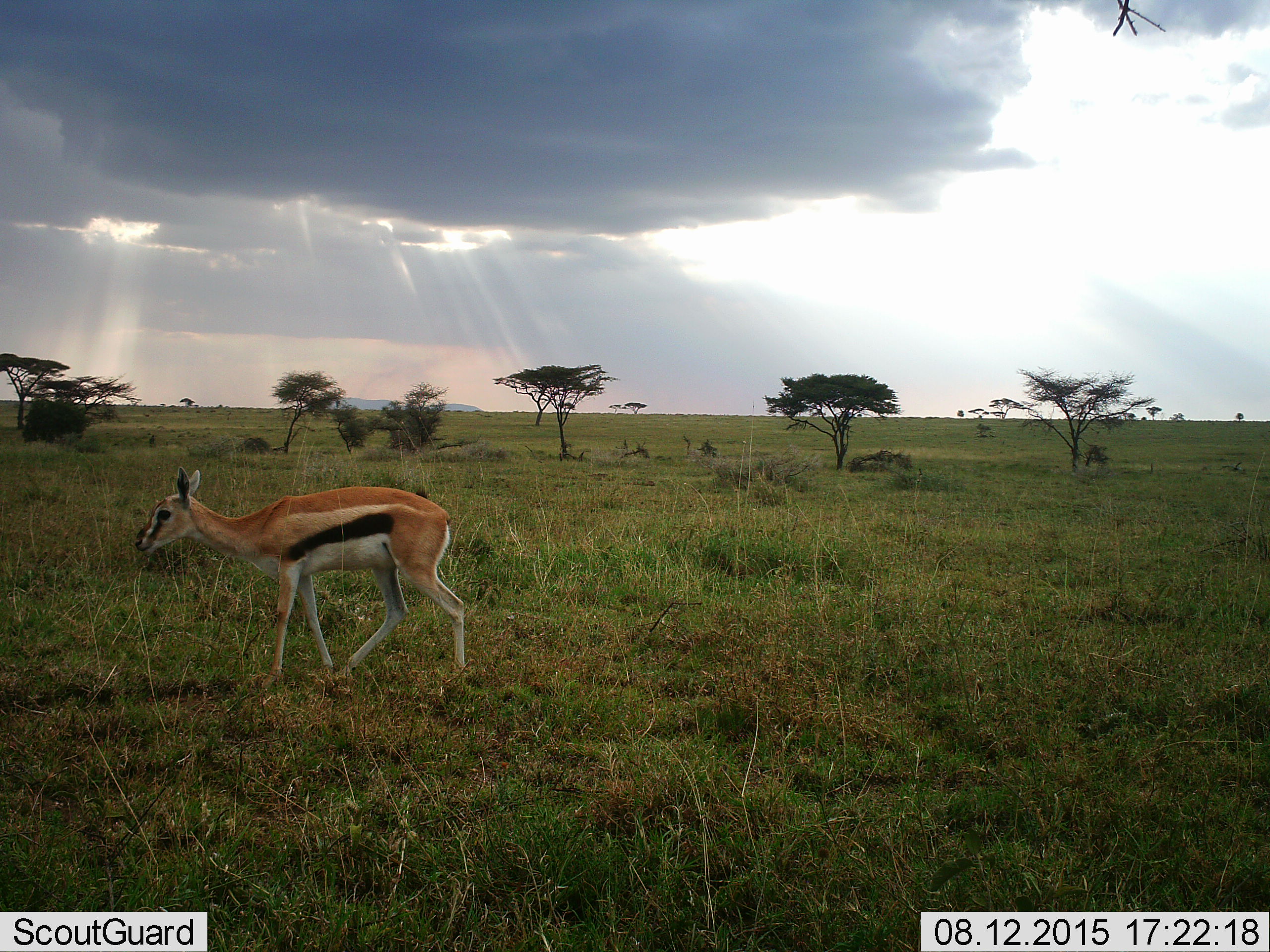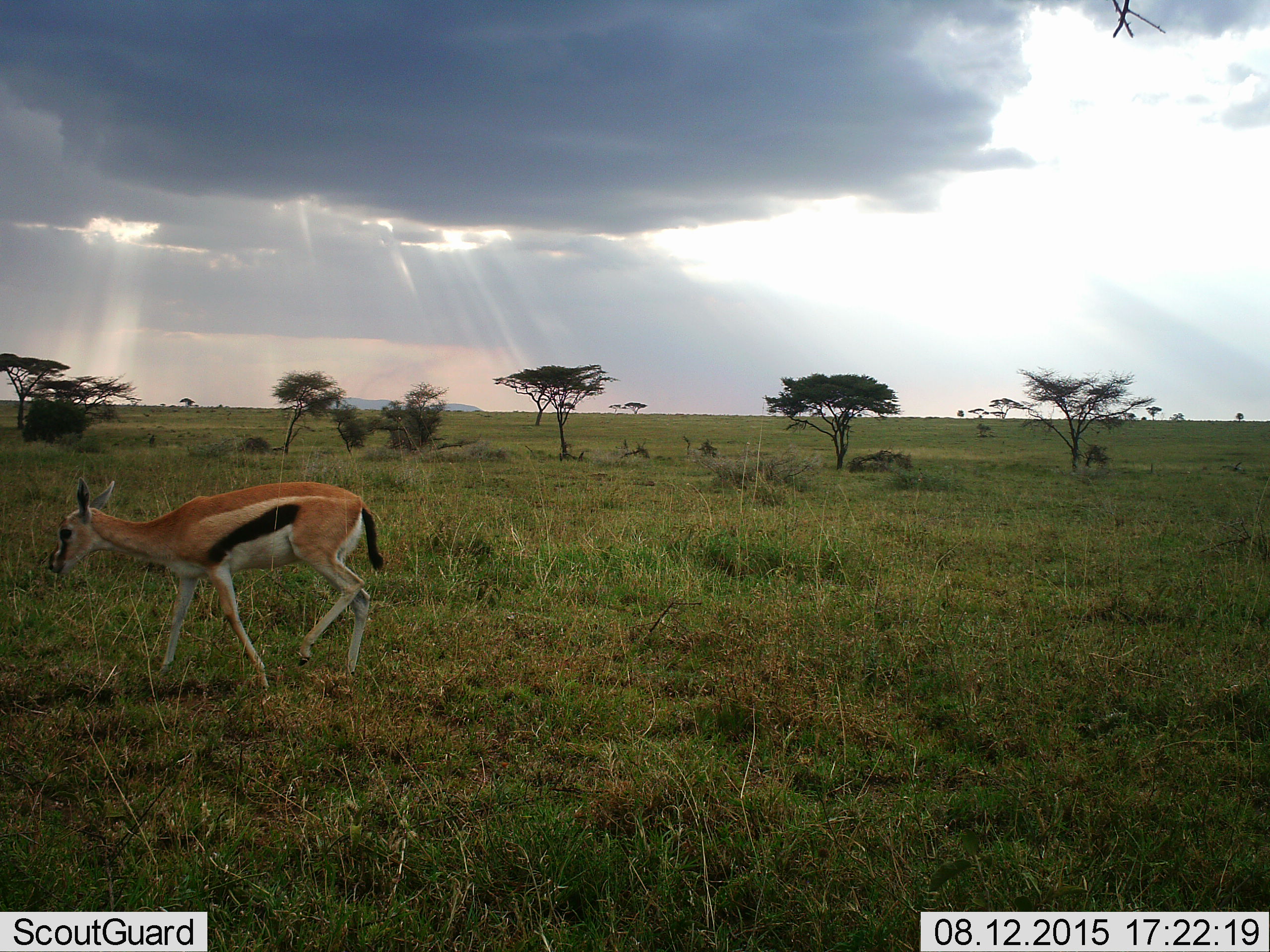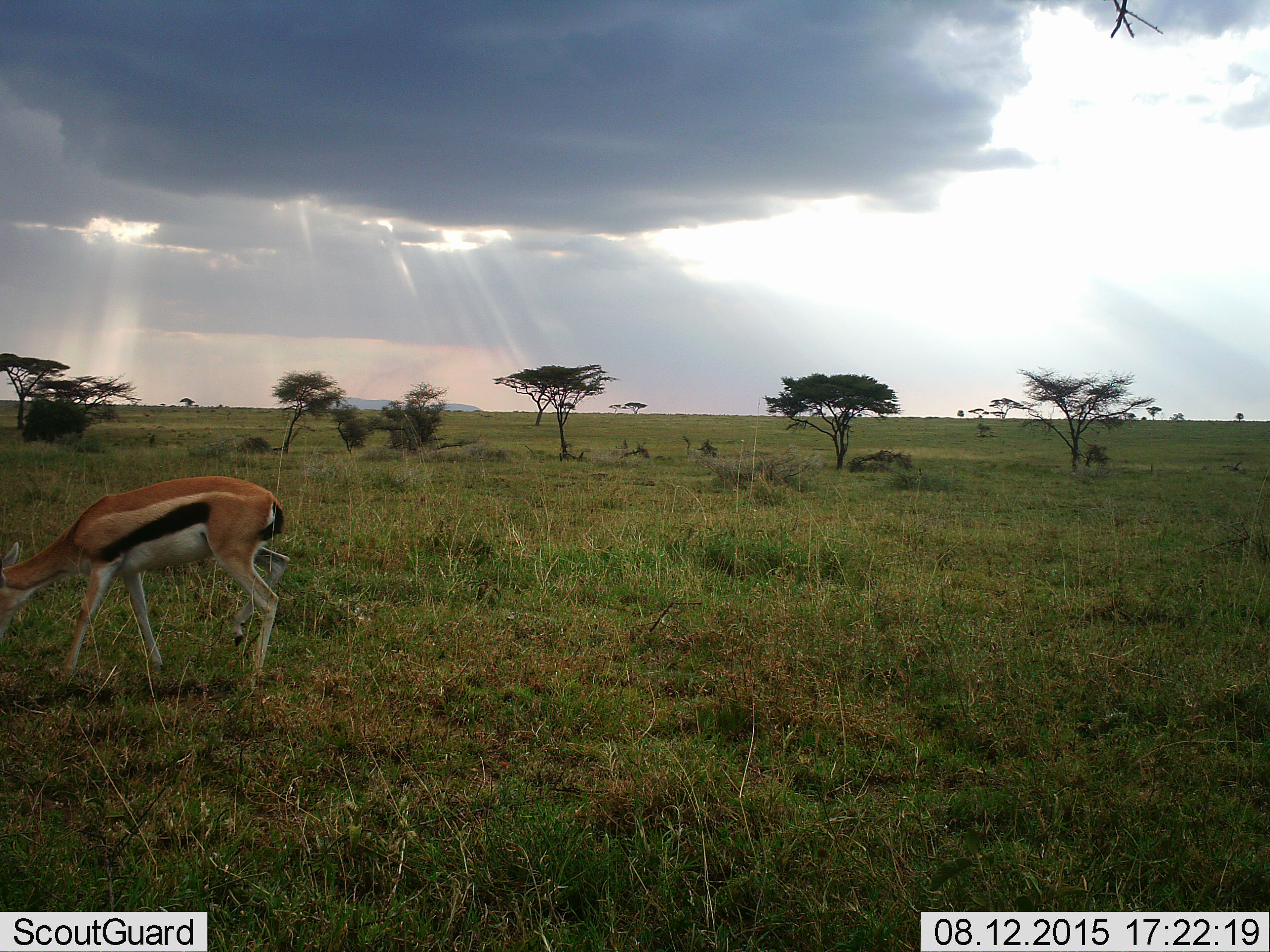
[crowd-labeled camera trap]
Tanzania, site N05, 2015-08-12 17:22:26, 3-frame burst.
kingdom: Animalia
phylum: Chordata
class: Mammalia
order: Artiodactyla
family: Bovidae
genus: Eudorcas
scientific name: Eudorcas thomsonii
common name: thomson's gazelle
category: gazellethomsons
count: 1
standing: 11%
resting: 0%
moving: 78%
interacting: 0%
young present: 22%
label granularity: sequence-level